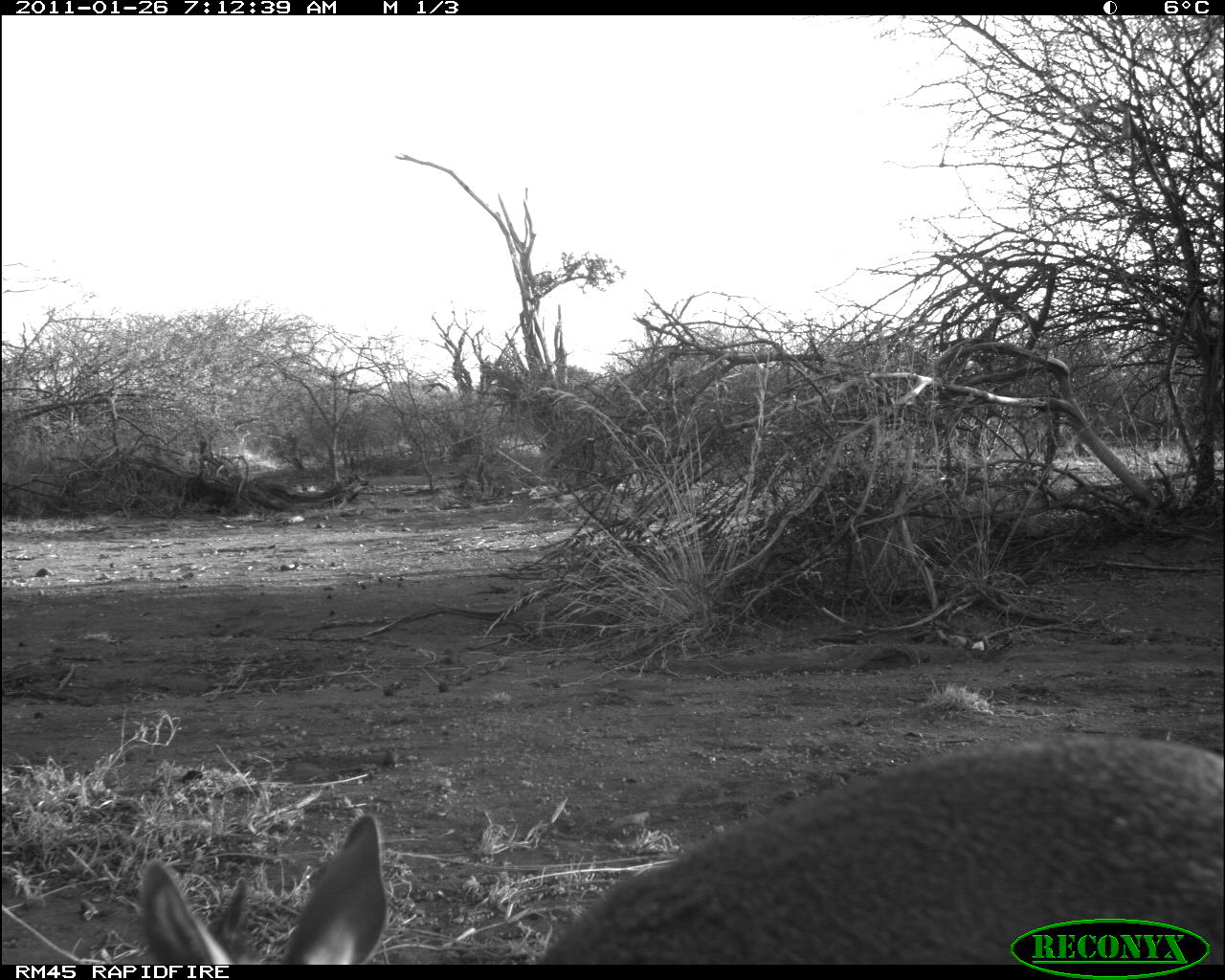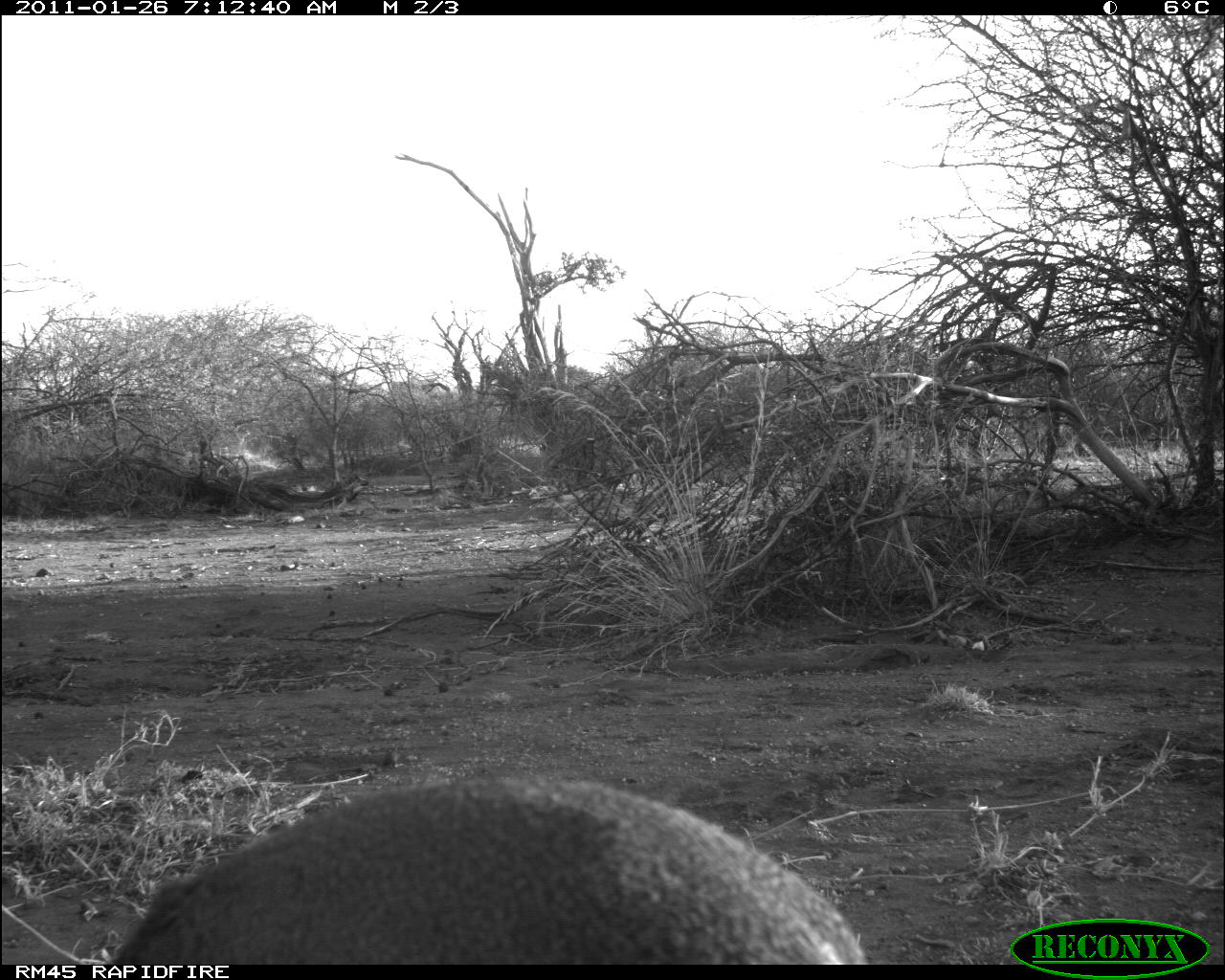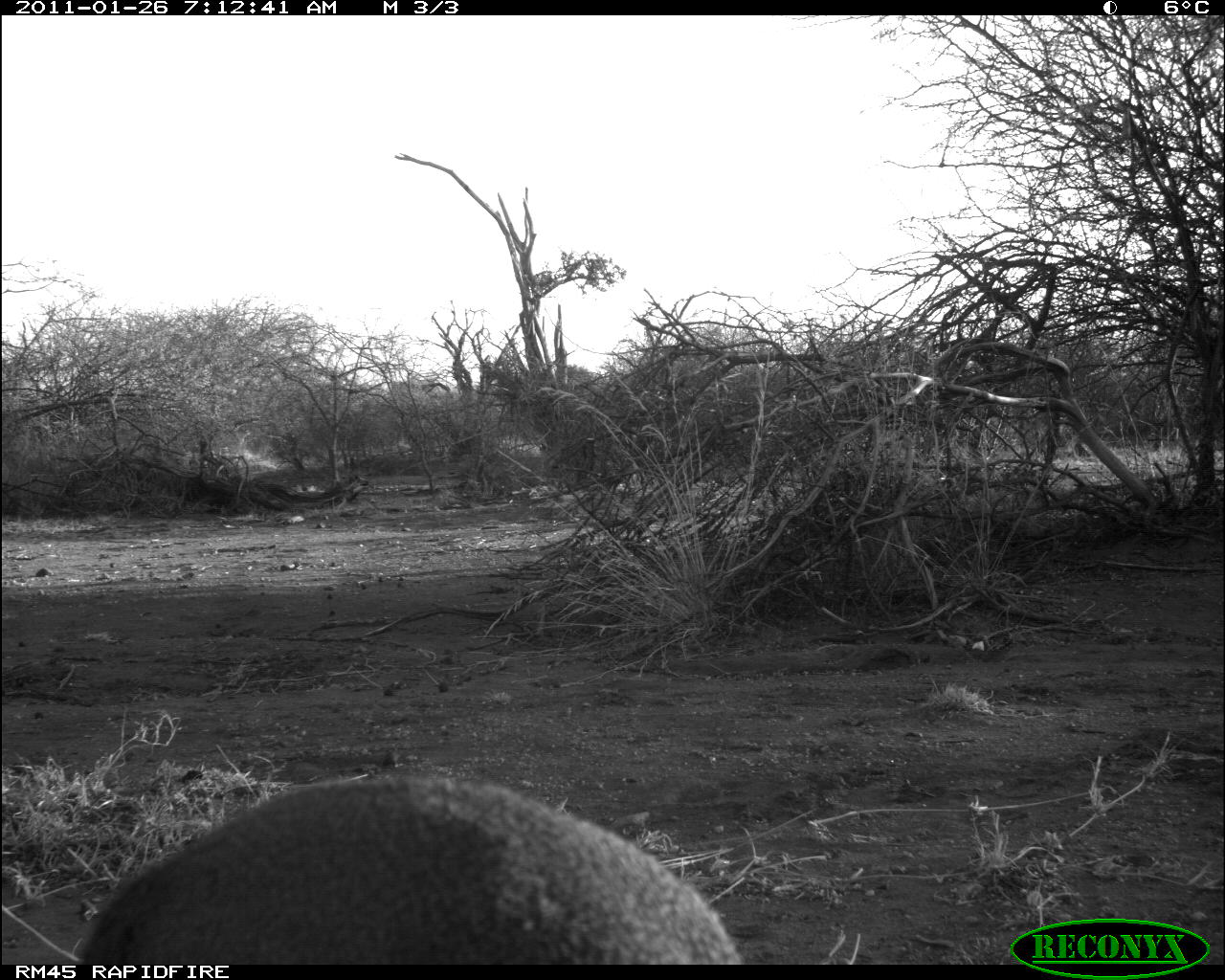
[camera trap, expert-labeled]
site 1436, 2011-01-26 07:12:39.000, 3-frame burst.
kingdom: Animalia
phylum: Chordata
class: Mammalia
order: Artiodactyla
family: Bovidae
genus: Madoqua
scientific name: Madoqua guentheri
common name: günther's dik-dik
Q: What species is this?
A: Madoqua guentheri (günther's dik-dik).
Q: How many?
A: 1.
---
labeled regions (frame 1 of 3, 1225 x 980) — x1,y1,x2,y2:
madoqua guentheri: 130,726,1225,963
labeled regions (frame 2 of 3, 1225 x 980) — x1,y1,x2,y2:
madoqua guentheri: 102,770,871,961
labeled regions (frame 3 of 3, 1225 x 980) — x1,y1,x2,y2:
madoqua guentheri: 71,766,747,963